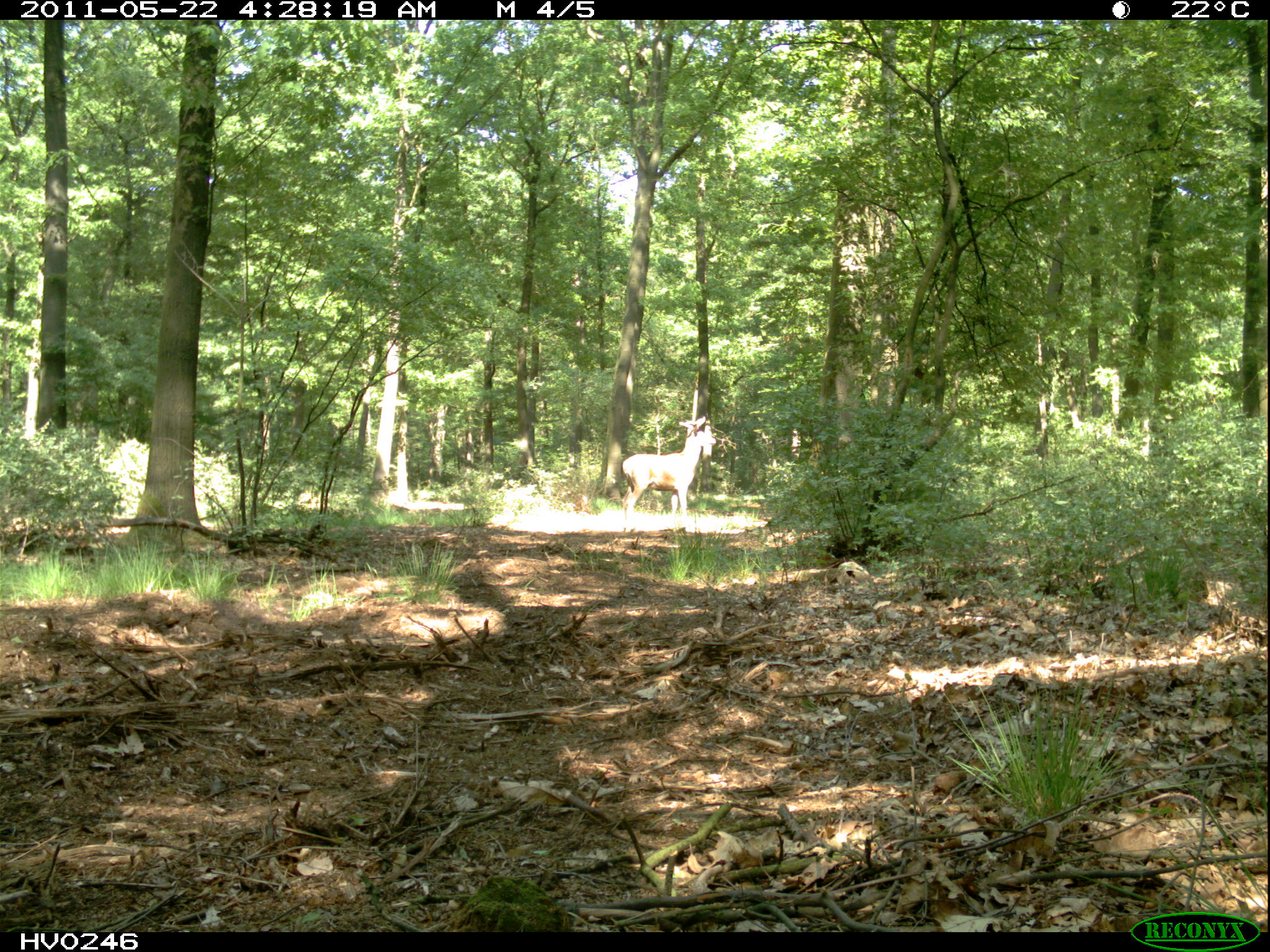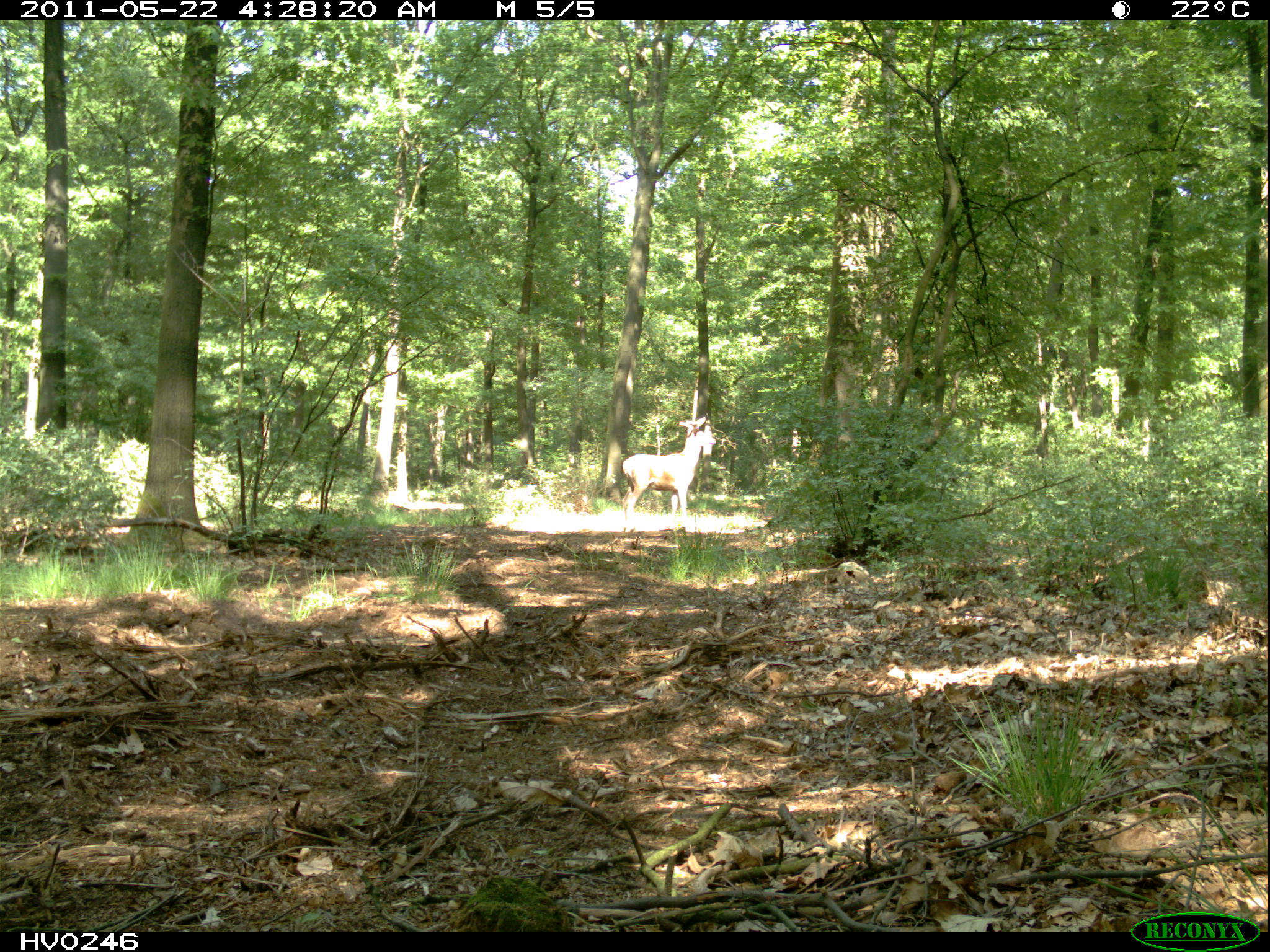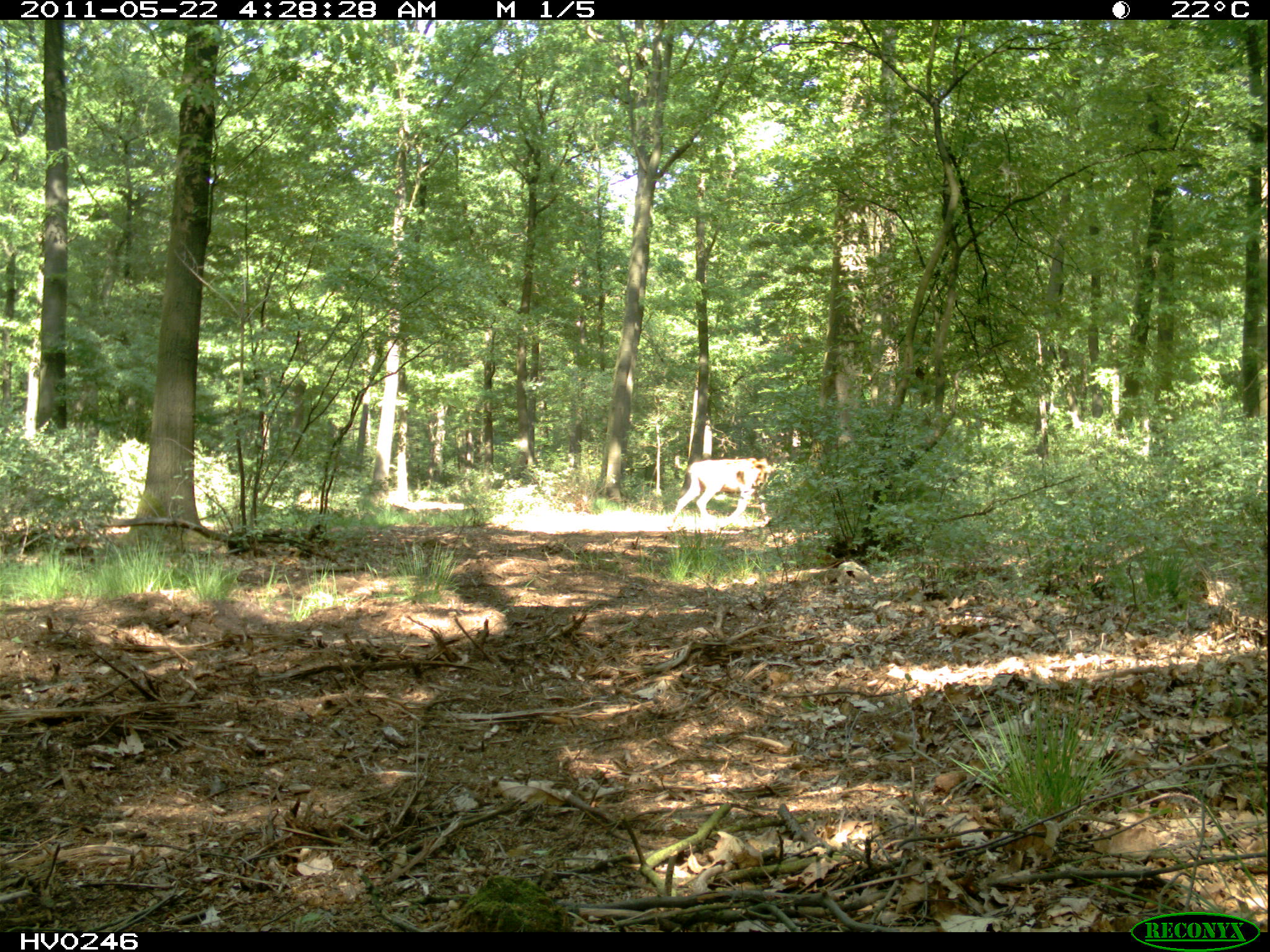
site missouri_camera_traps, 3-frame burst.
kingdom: Animalia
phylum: Chordata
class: Mammalia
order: Artiodactyla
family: Cervidae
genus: Cervus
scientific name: Cervus elaphus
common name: red deer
Red deer (Cervus elaphus). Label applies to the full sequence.